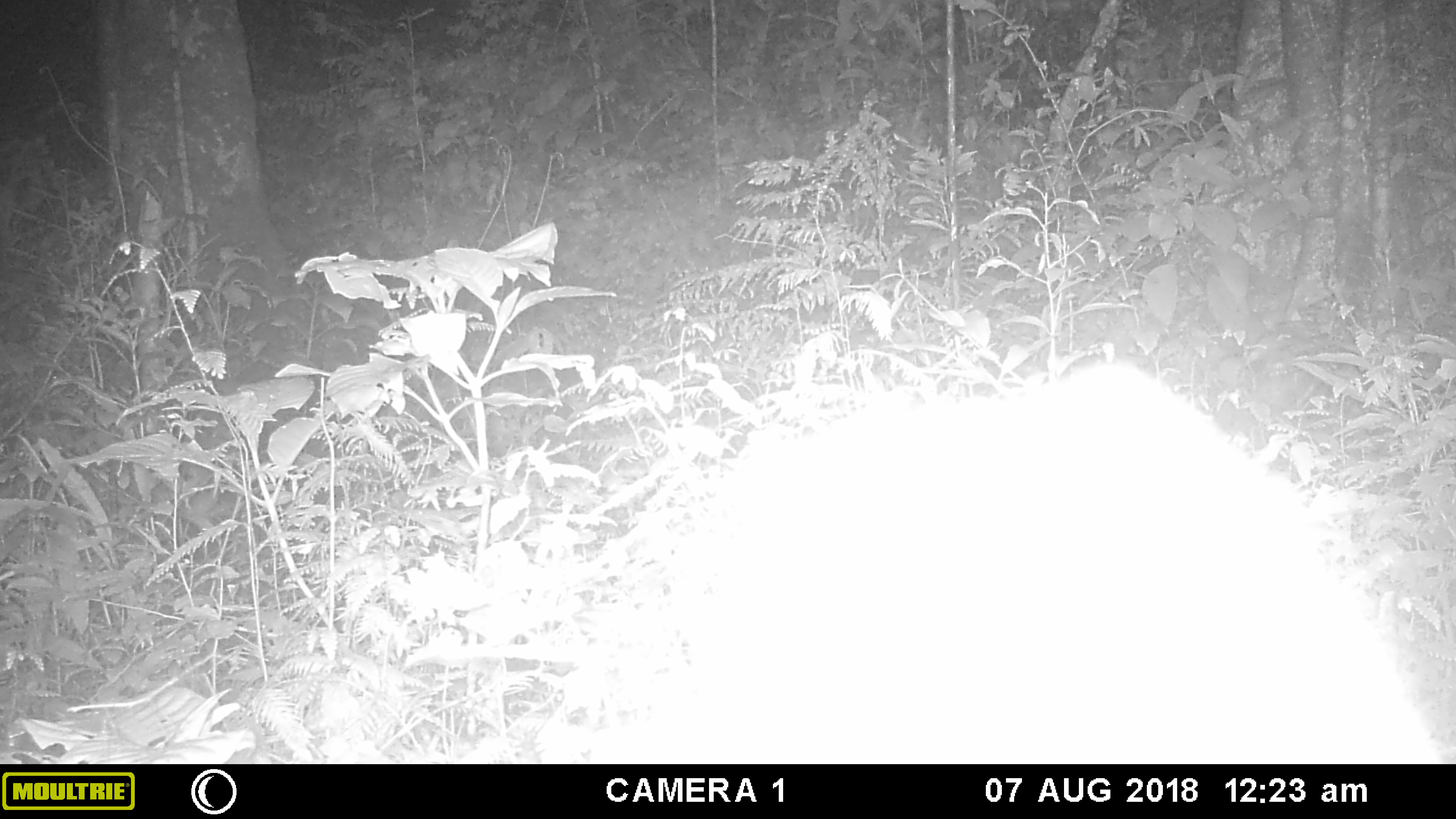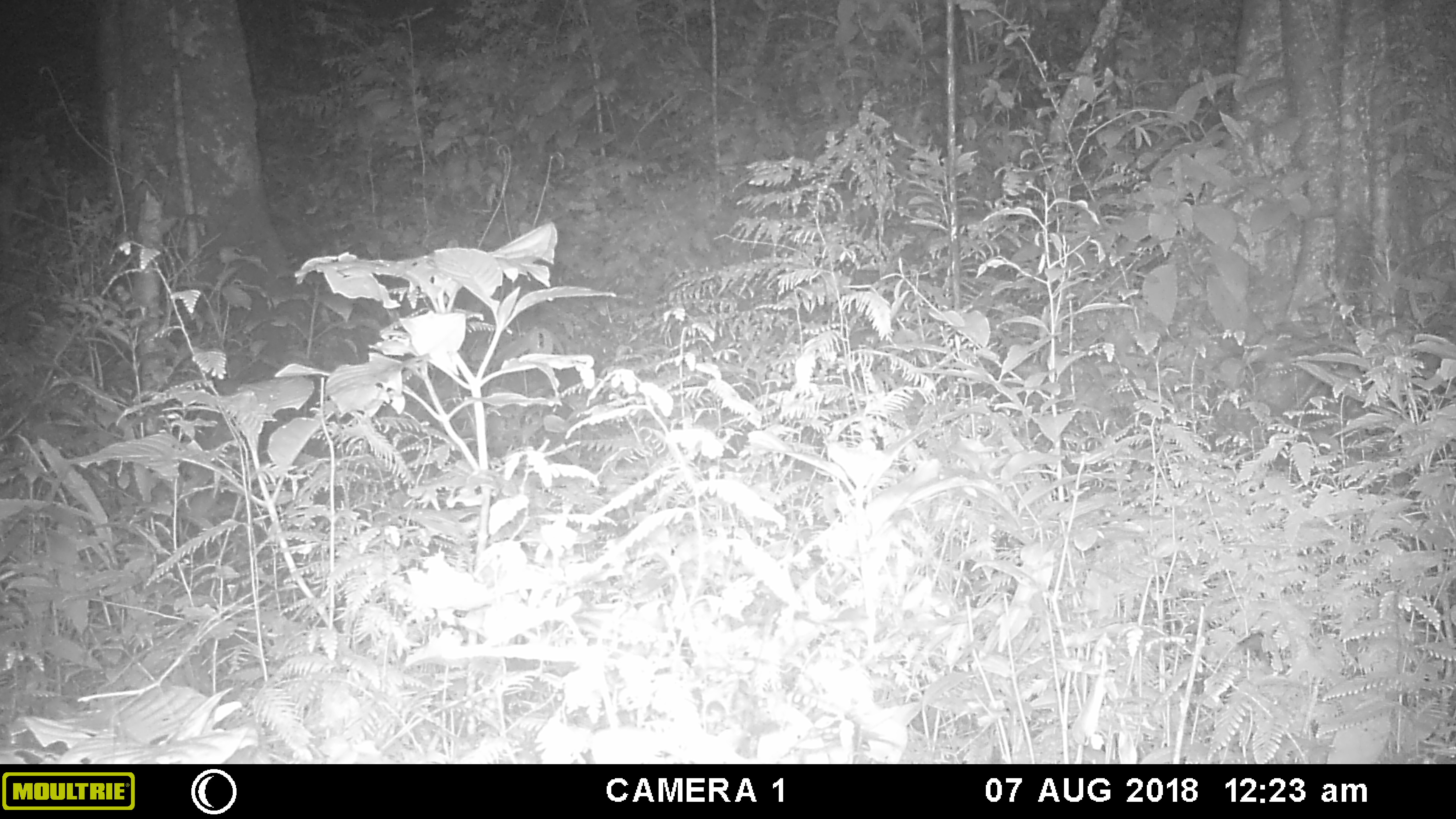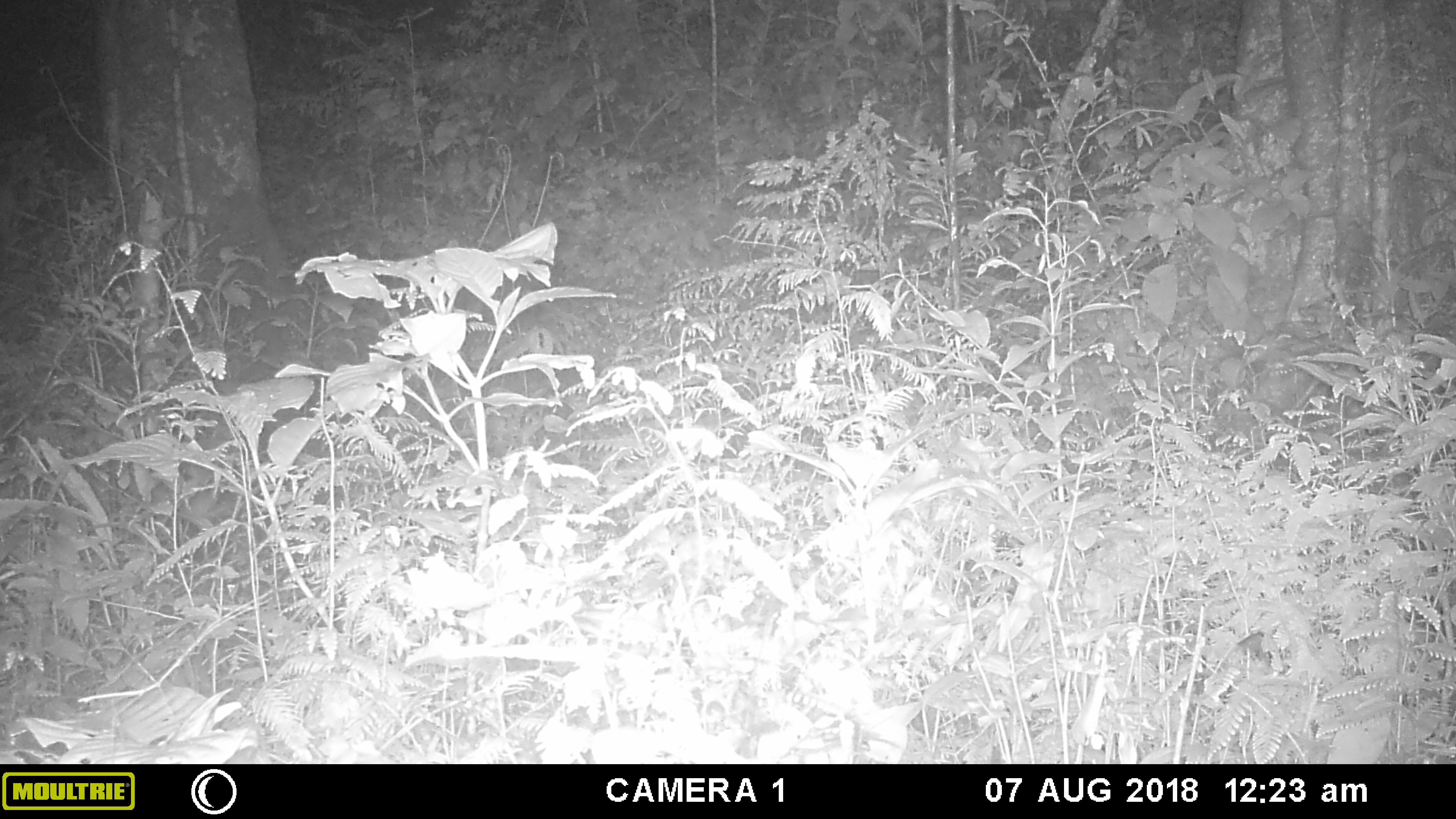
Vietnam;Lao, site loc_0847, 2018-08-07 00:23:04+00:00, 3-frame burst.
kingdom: Animalia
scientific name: Animalia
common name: animal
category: unidentified animal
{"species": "unidentified animal (animal) (Animalia)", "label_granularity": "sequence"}